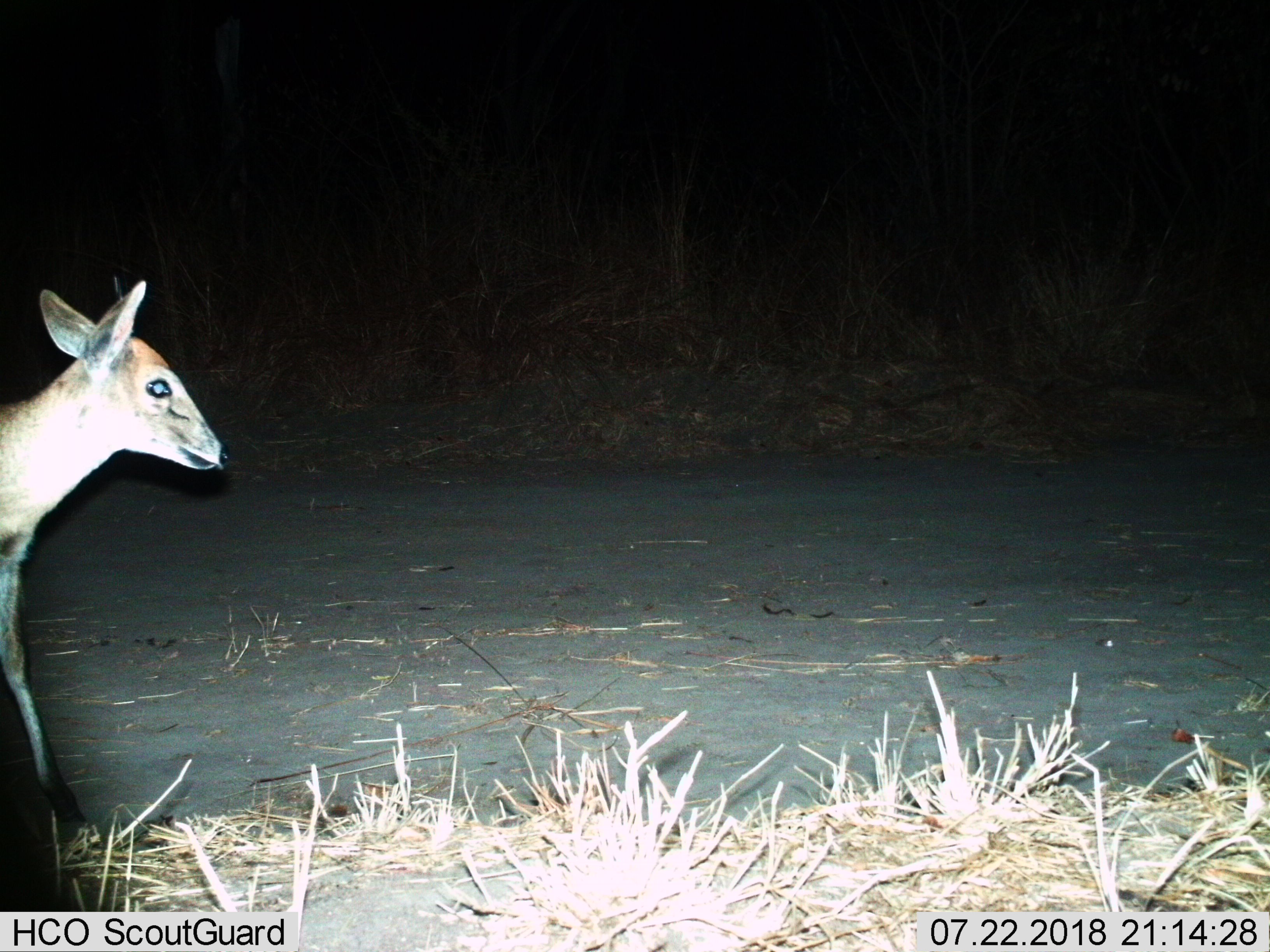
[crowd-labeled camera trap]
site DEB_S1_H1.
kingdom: Animalia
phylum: Chordata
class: Mammalia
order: Artiodactyla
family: Bovidae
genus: Sylvicapra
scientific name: Sylvicapra grimmia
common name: common duiker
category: duikercommongrey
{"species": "duikercommongrey (common duiker) (Sylvicapra grimmia)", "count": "1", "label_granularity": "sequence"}